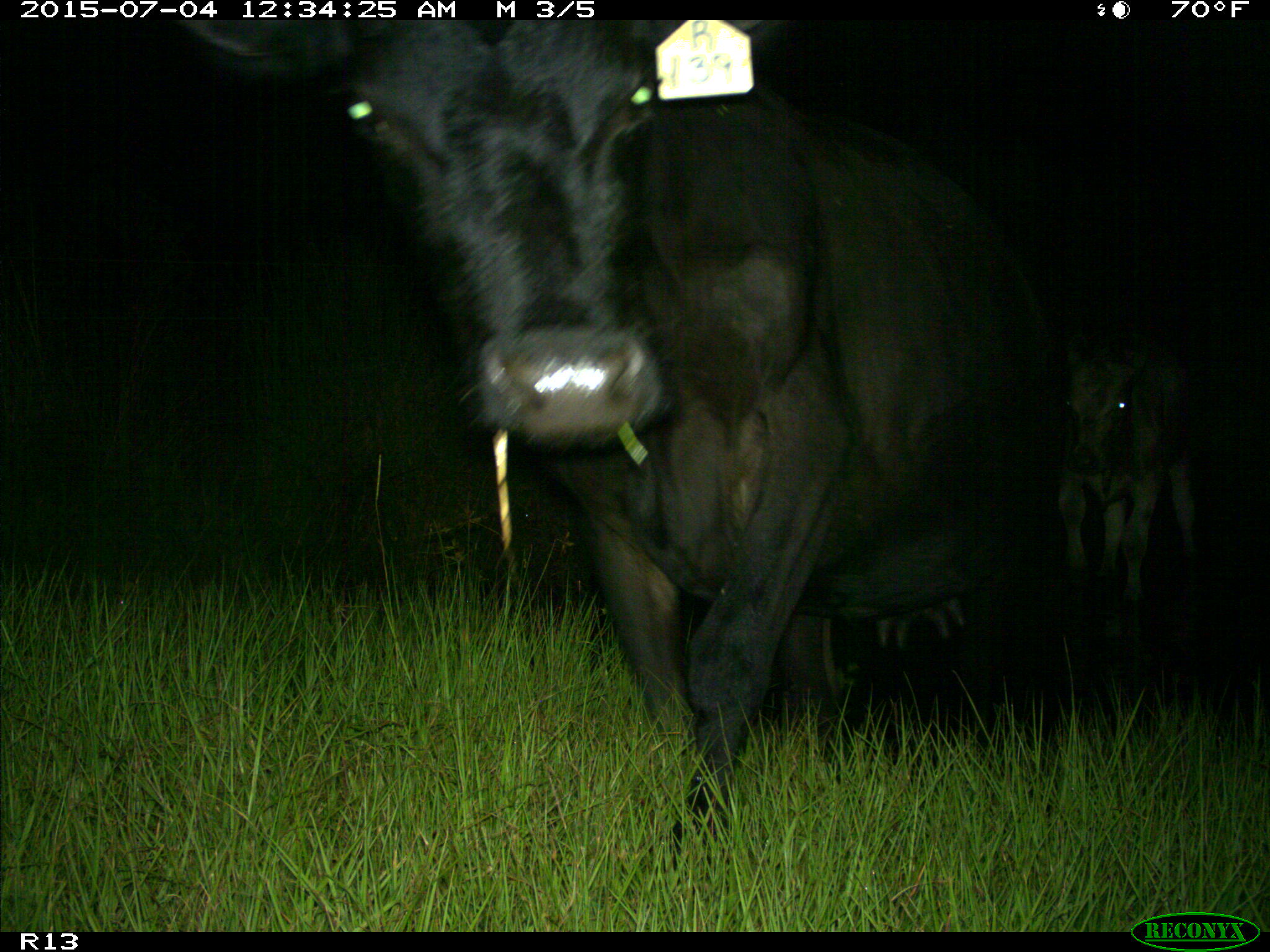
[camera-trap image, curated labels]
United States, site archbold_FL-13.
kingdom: Animalia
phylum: Chordata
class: Mammalia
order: Artiodactyla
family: Bovidae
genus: Bos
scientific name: Bos taurus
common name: domestic cow